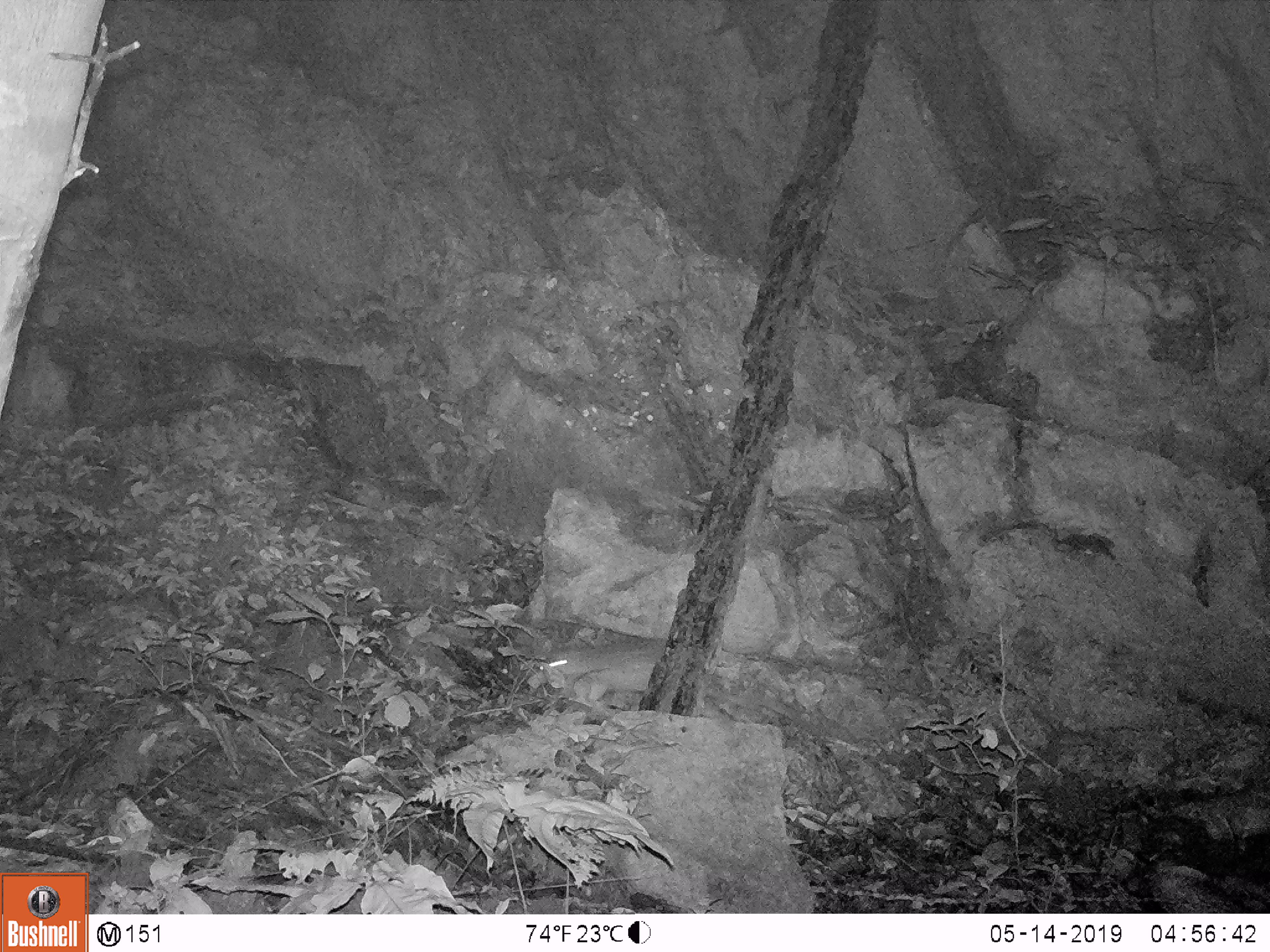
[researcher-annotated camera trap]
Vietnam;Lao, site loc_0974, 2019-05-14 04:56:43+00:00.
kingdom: Animalia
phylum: Chordata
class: Mammalia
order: Rodentia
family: Hystricidae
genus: Atherurus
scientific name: Atherurus macrourus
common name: asiatic brush-tailed porcupine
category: asiatic brush tailed porcupine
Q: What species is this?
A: Asiatic brush tailed porcupine (asiatic brush-tailed porcupine) (Atherurus macrourus).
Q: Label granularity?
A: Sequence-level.